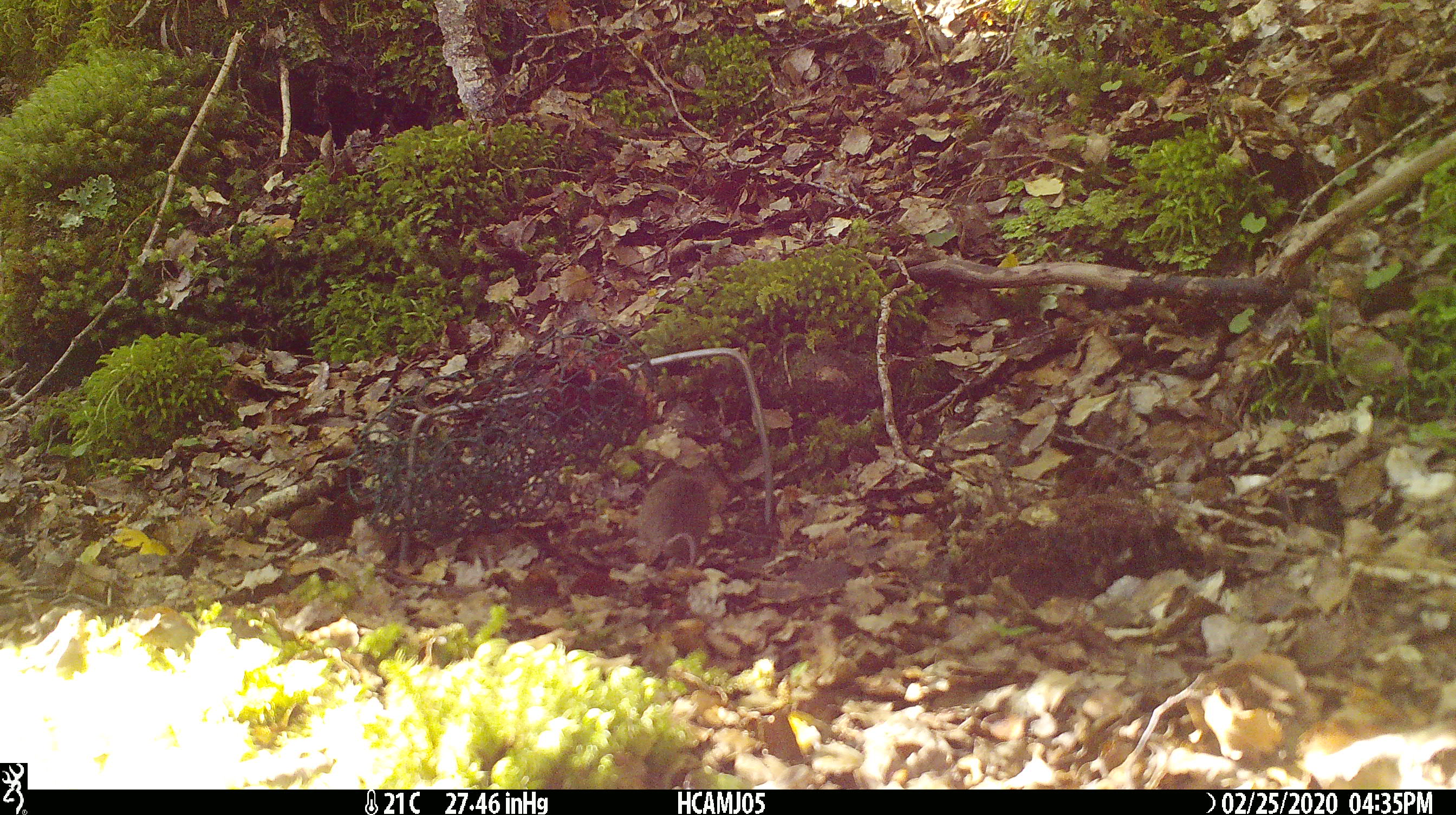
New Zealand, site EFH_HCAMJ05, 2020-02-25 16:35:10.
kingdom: Animalia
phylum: Chordata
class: Mammalia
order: Rodentia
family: Muridae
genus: Mus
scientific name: Mus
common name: mouse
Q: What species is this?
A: Mouse (Mus).